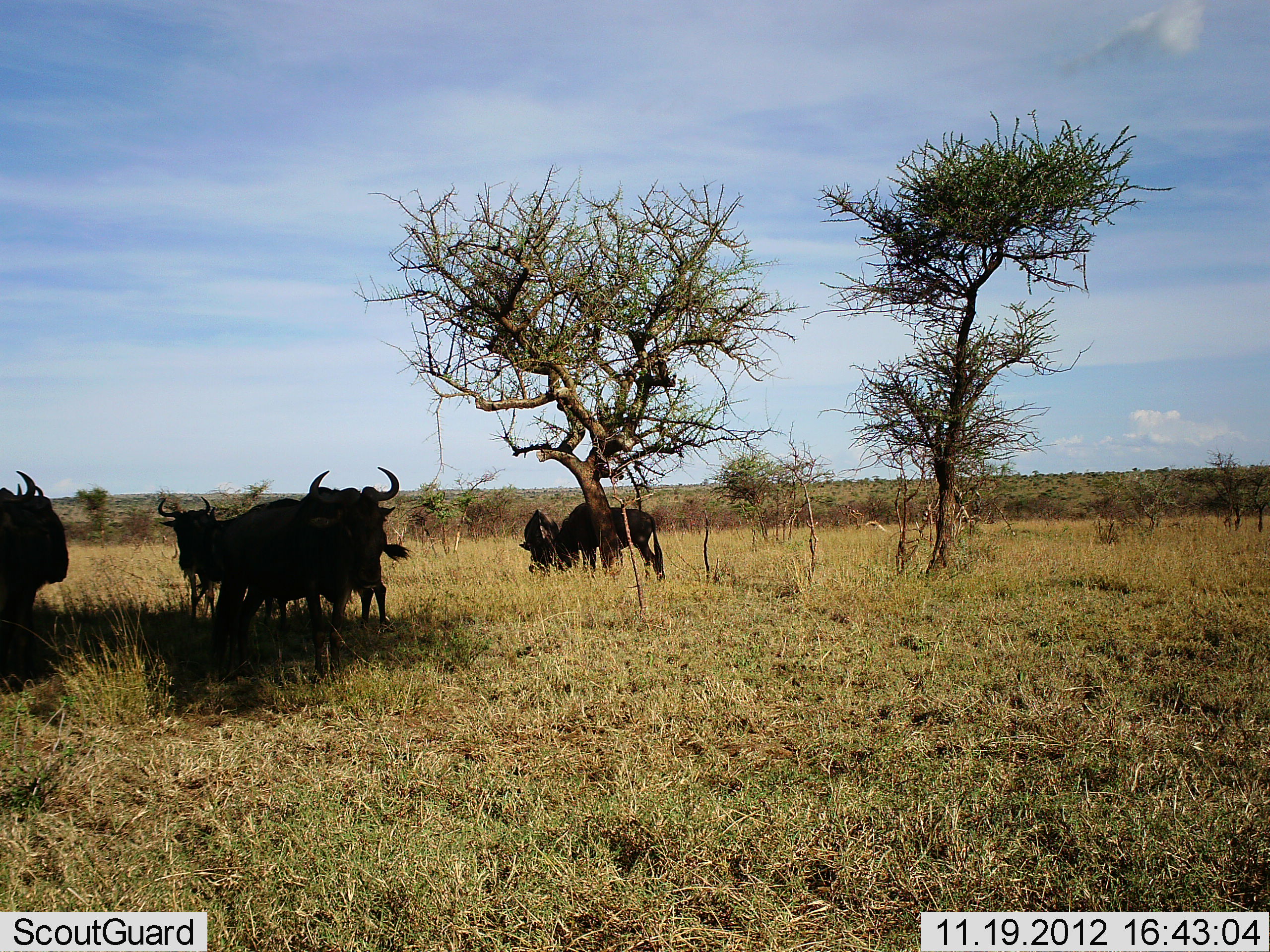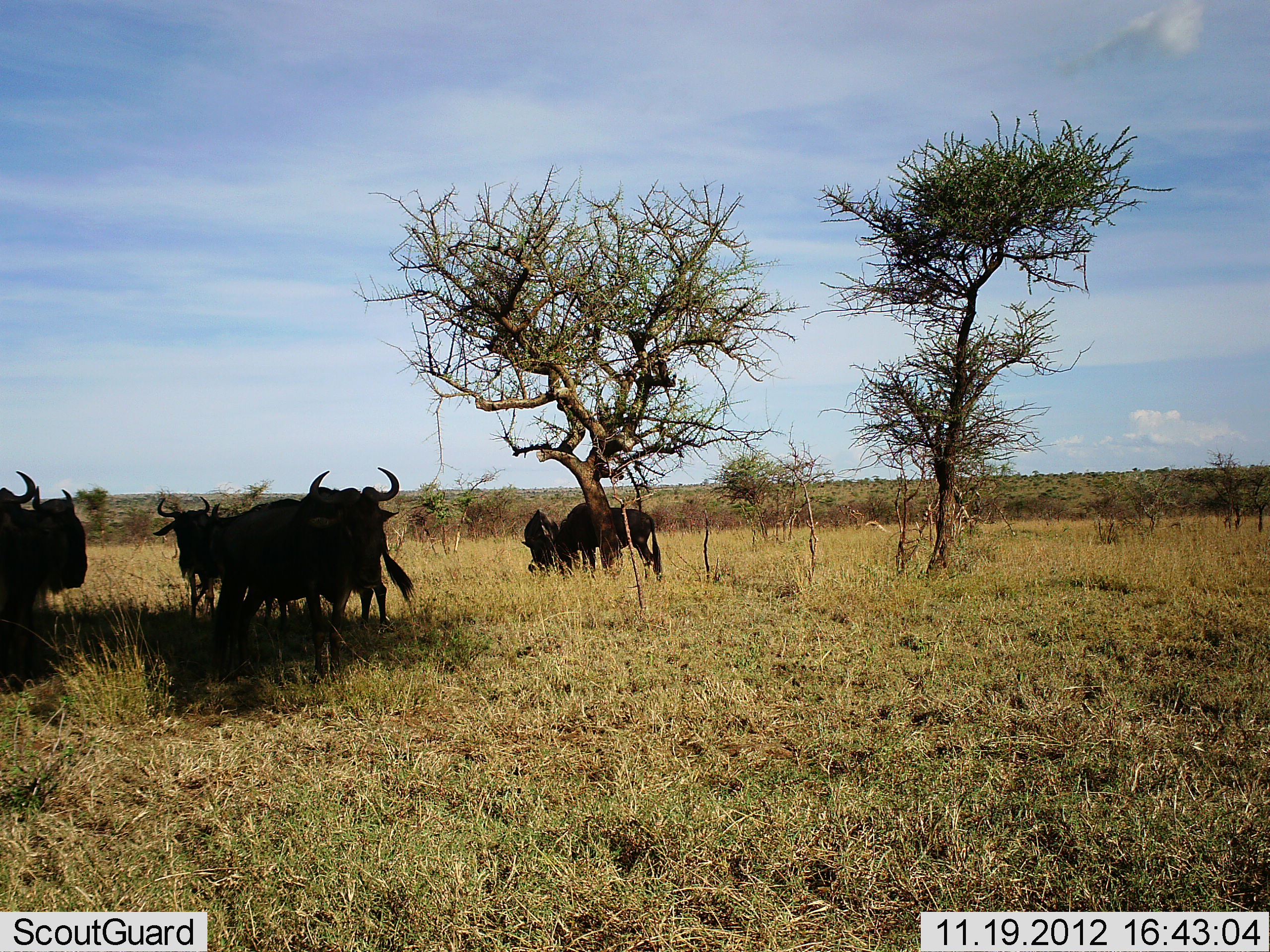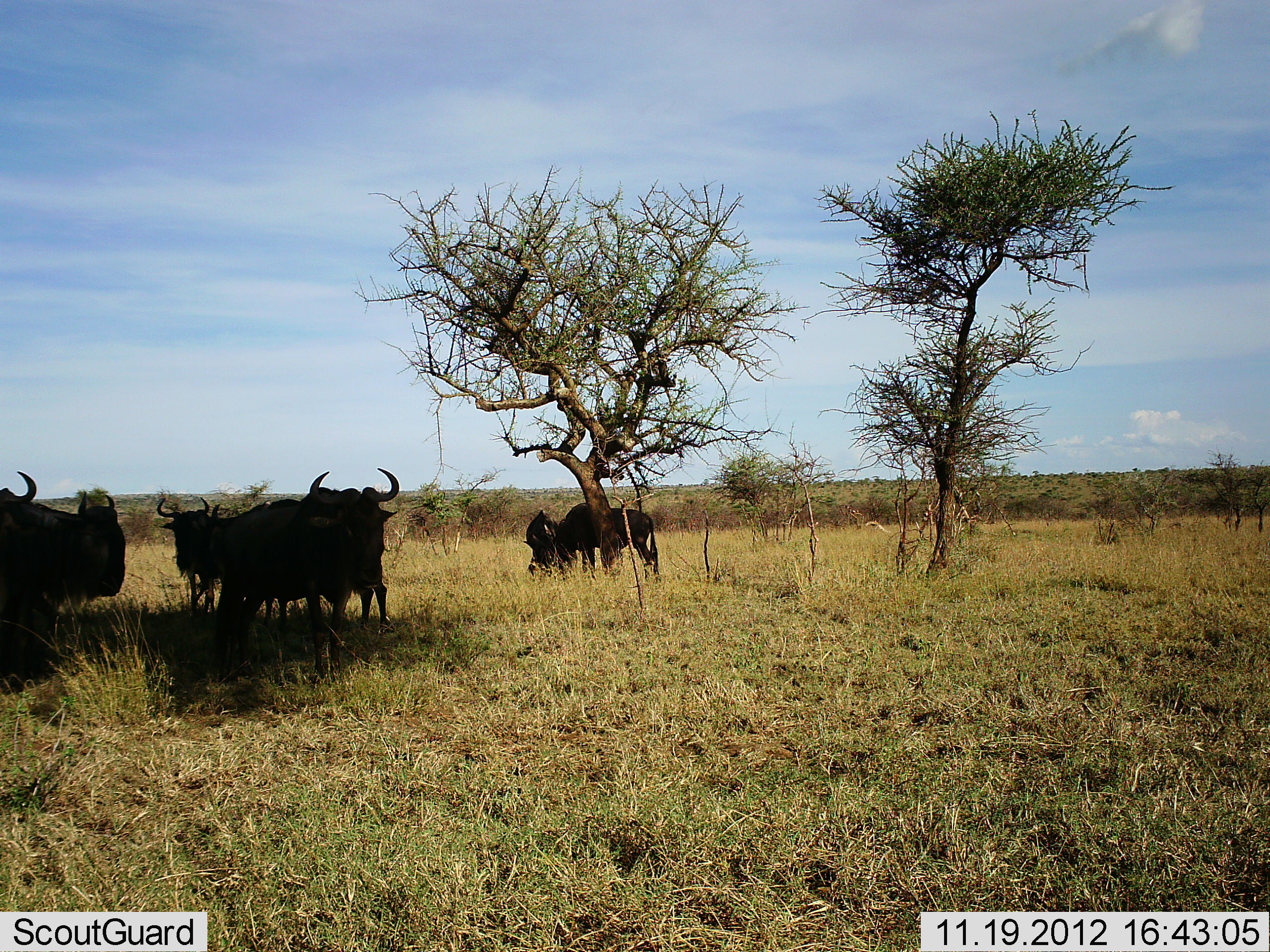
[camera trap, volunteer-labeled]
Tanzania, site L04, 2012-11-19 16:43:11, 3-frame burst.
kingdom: Animalia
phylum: Chordata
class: Mammalia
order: Artiodactyla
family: Bovidae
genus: Connochaetes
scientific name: Connochaetes taurinus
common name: blue wildebeest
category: wildebeest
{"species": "wildebeest (blue wildebeest) (Connochaetes taurinus)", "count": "7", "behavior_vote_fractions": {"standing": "70%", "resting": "30%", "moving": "0%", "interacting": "0%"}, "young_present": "0%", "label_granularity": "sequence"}